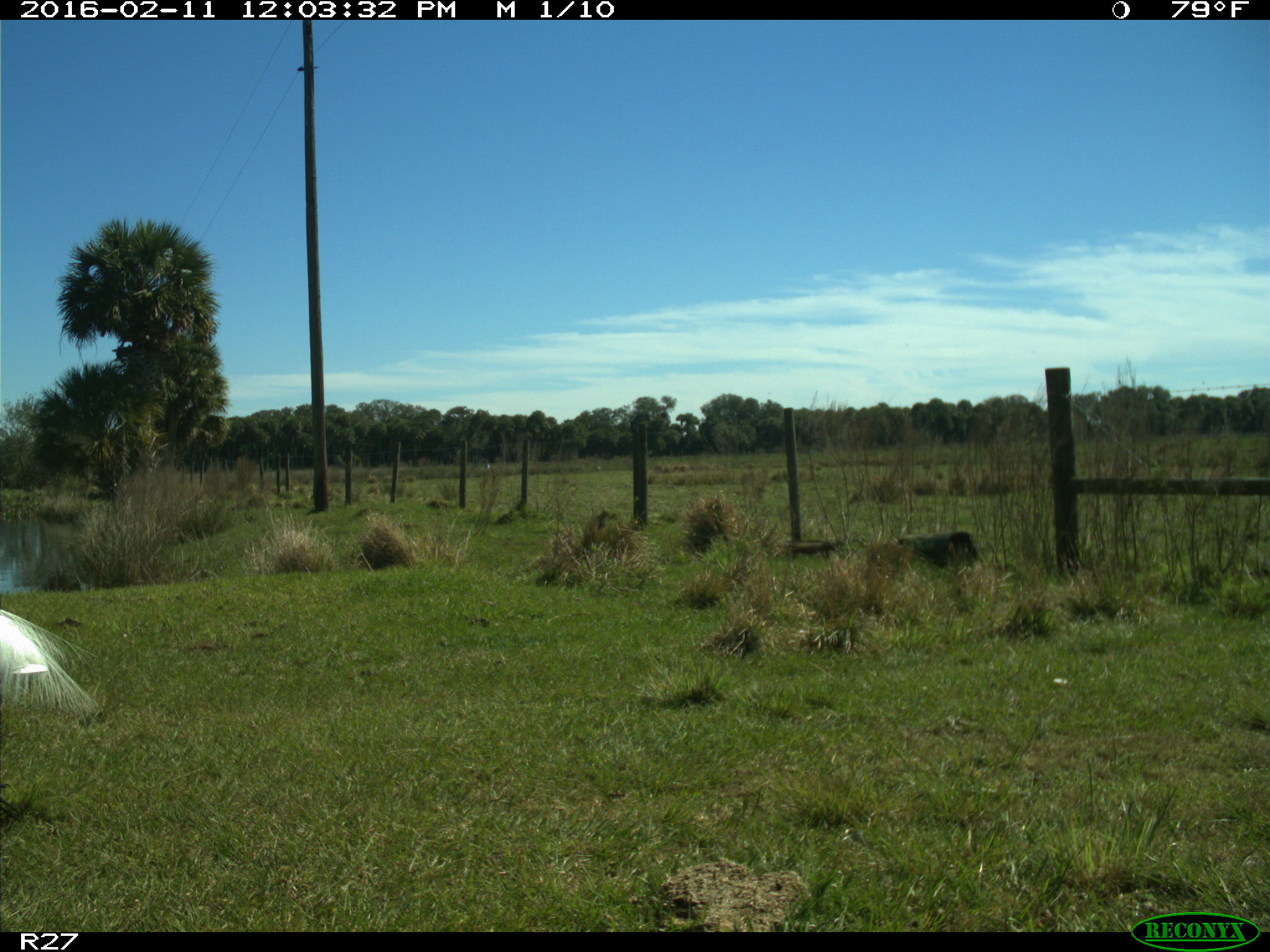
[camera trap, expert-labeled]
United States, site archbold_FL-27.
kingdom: Animalia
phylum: Chordata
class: Aves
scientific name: Aves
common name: birds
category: unidentified bird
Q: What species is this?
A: Unidentified bird (birds) (Aves).